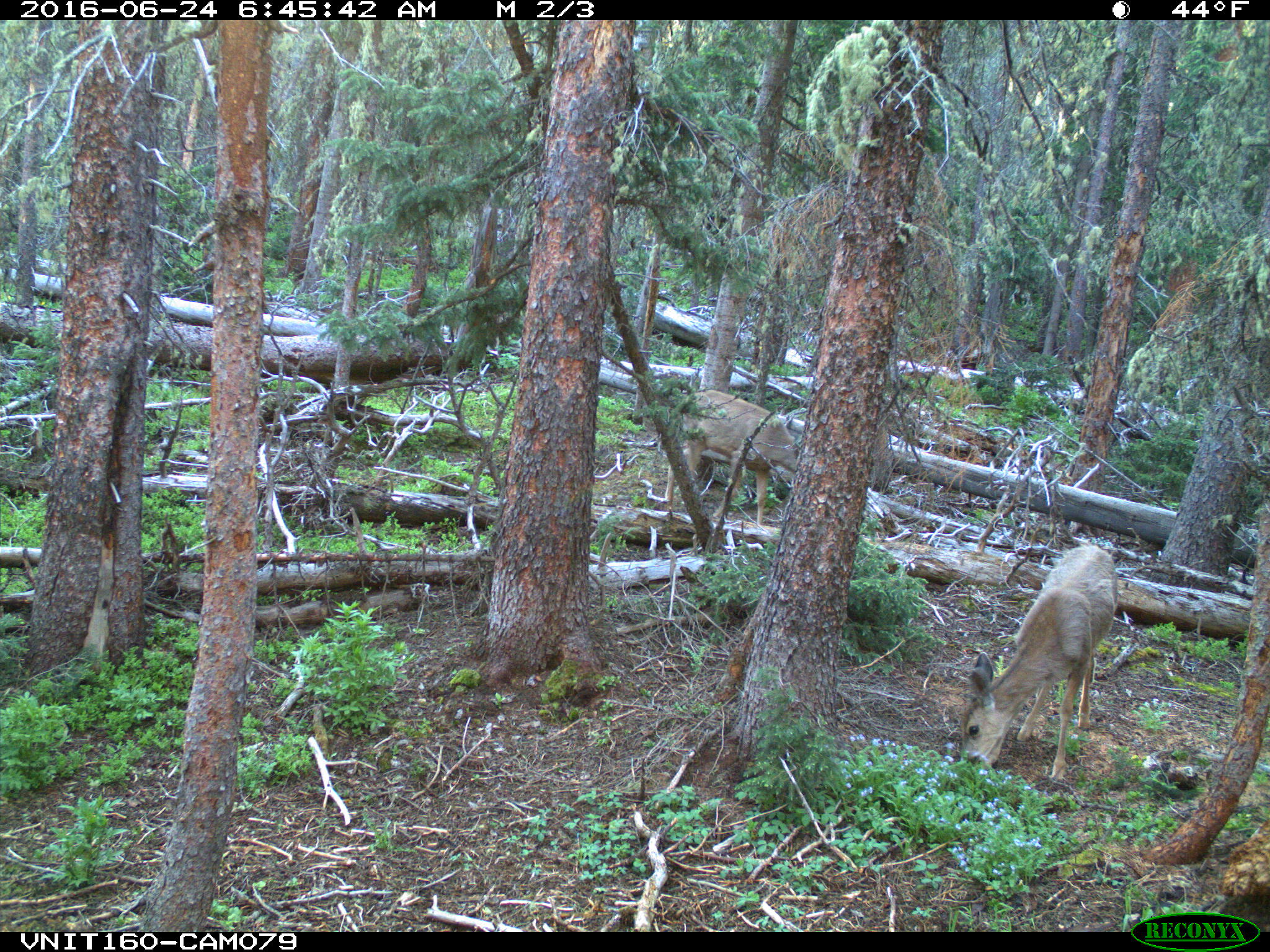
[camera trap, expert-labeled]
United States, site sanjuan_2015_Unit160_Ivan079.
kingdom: Animalia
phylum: Chordata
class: Mammalia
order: Artiodactyla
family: Cervidae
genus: Odocoileus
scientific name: Odocoileus hemionus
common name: mule deer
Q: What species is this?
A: Odocoileus hemionus (mule deer).